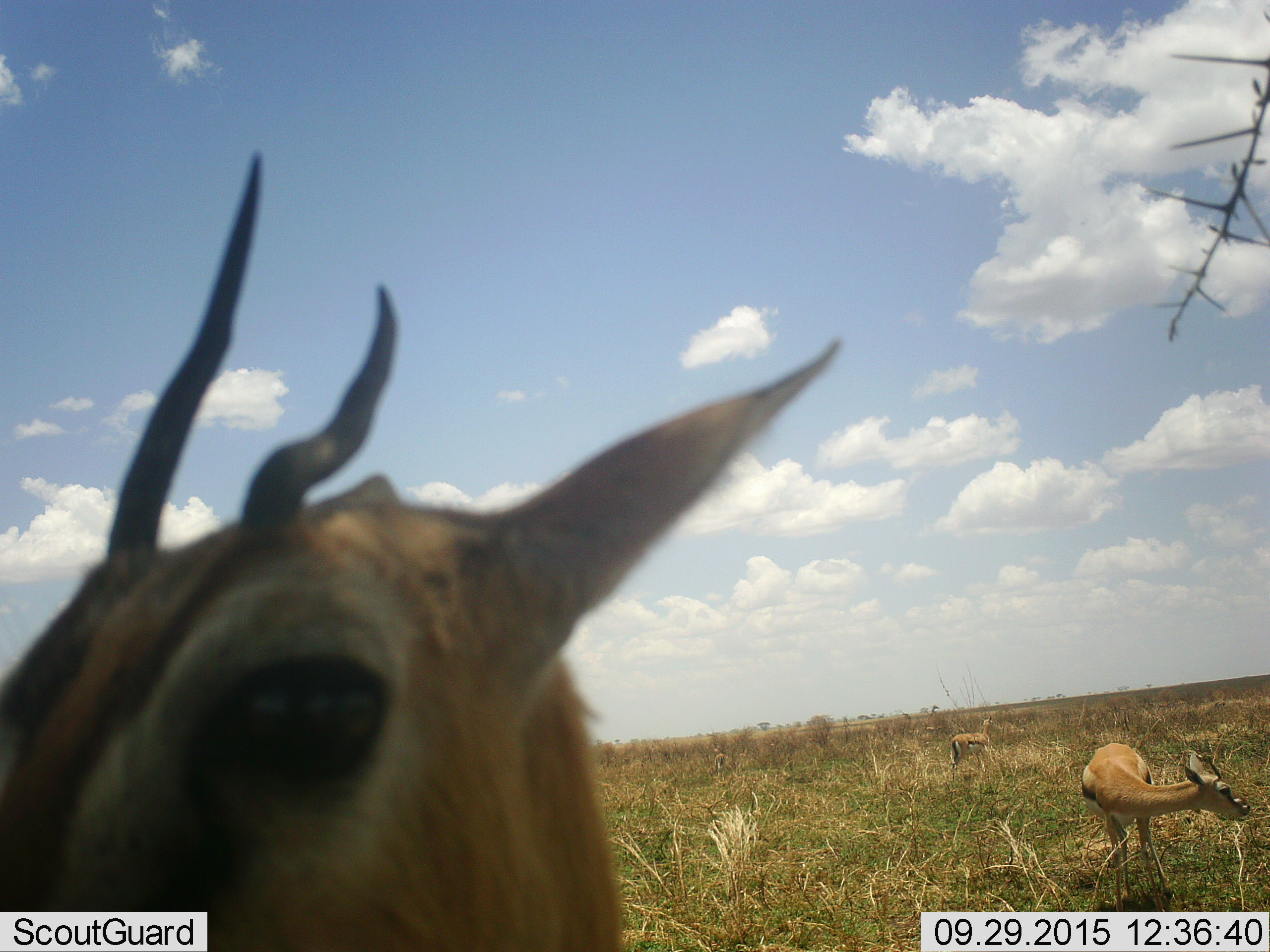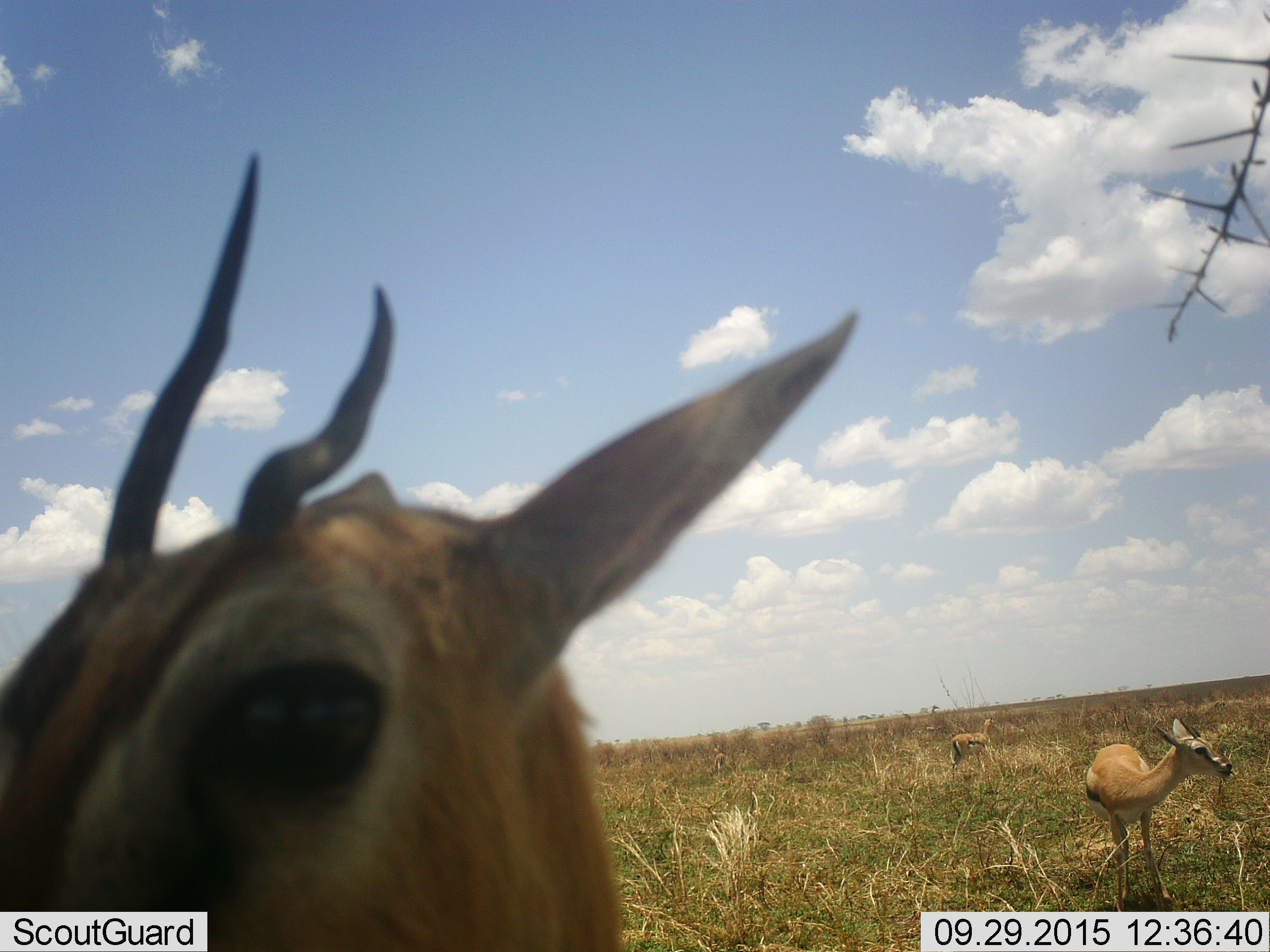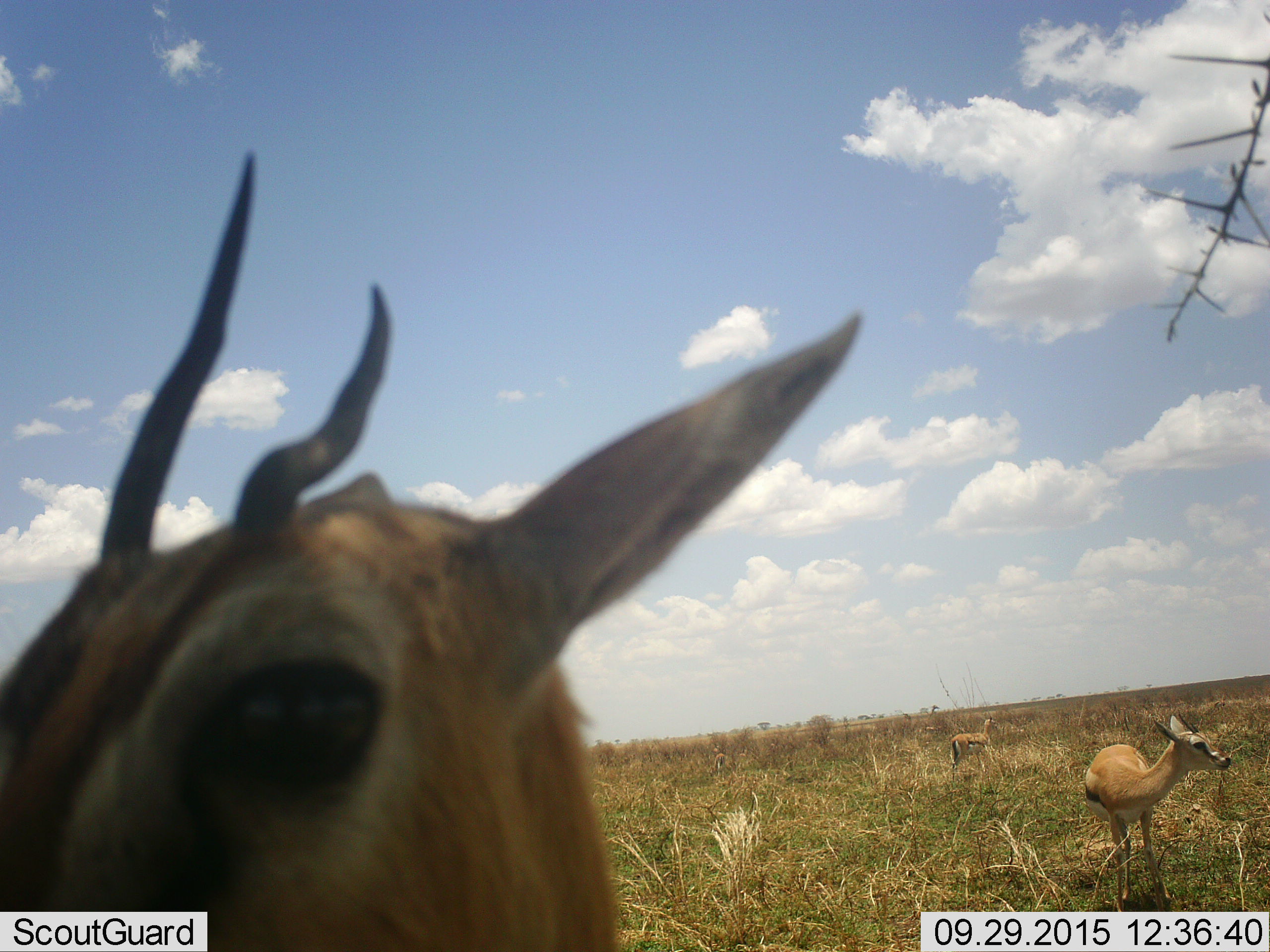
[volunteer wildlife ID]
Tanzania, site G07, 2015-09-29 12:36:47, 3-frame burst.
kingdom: Animalia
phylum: Chordata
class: Mammalia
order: Artiodactyla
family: Bovidae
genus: Eudorcas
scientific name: Eudorcas thomsonii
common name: thomson's gazelle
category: gazellethomsons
Gazellethomsons (thomson's gazelle) (Eudorcas thomsonii), count 4. Behavior (volunteer vote fractions): standing 86%, resting 0%, moving 29%, interacting 0%. Young present (vote fraction): 29%. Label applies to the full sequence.